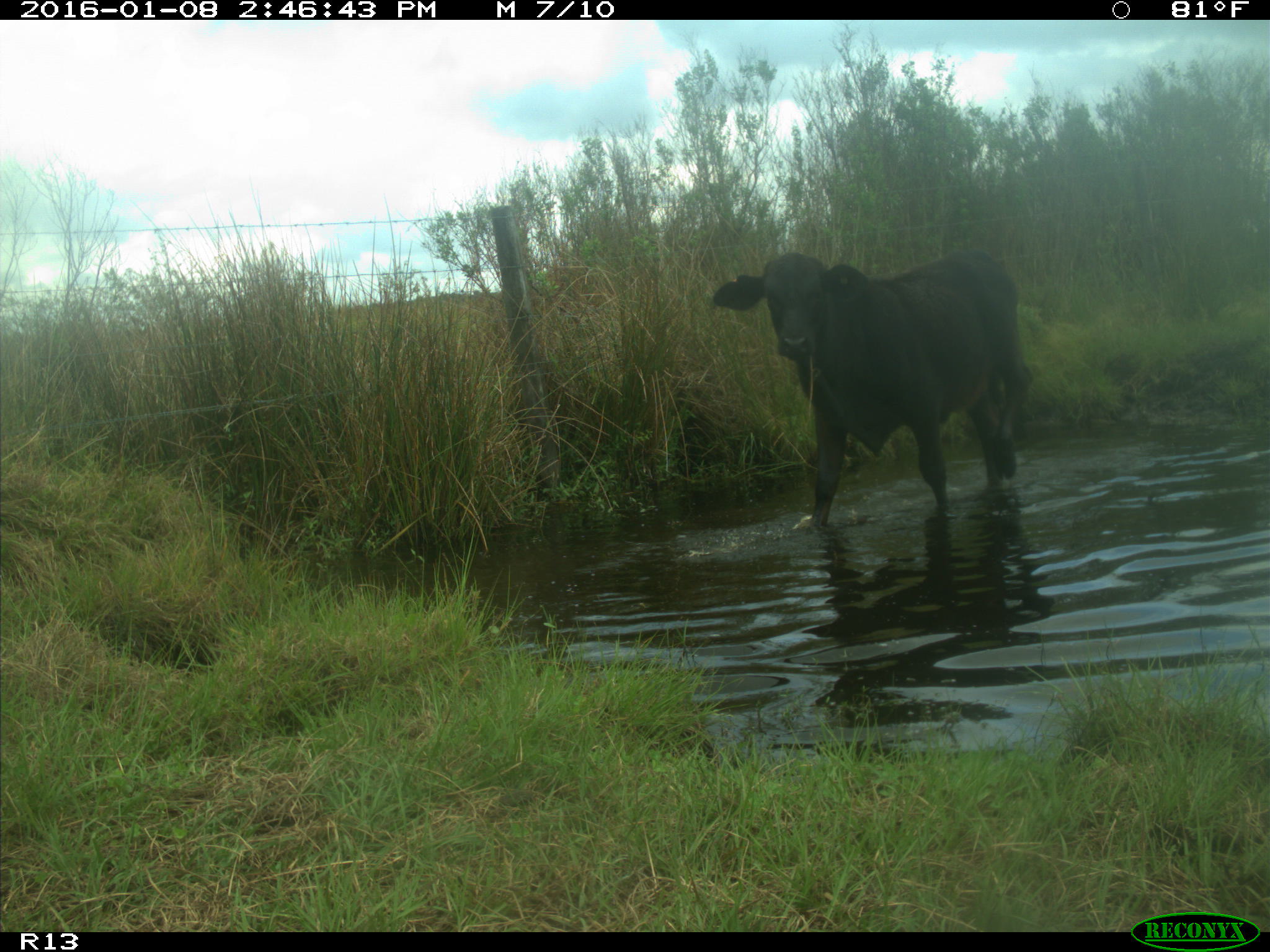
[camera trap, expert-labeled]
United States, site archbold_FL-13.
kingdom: Animalia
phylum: Chordata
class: Mammalia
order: Artiodactyla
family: Bovidae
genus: Bos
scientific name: Bos taurus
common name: domestic cow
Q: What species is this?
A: Bos taurus (domestic cow).